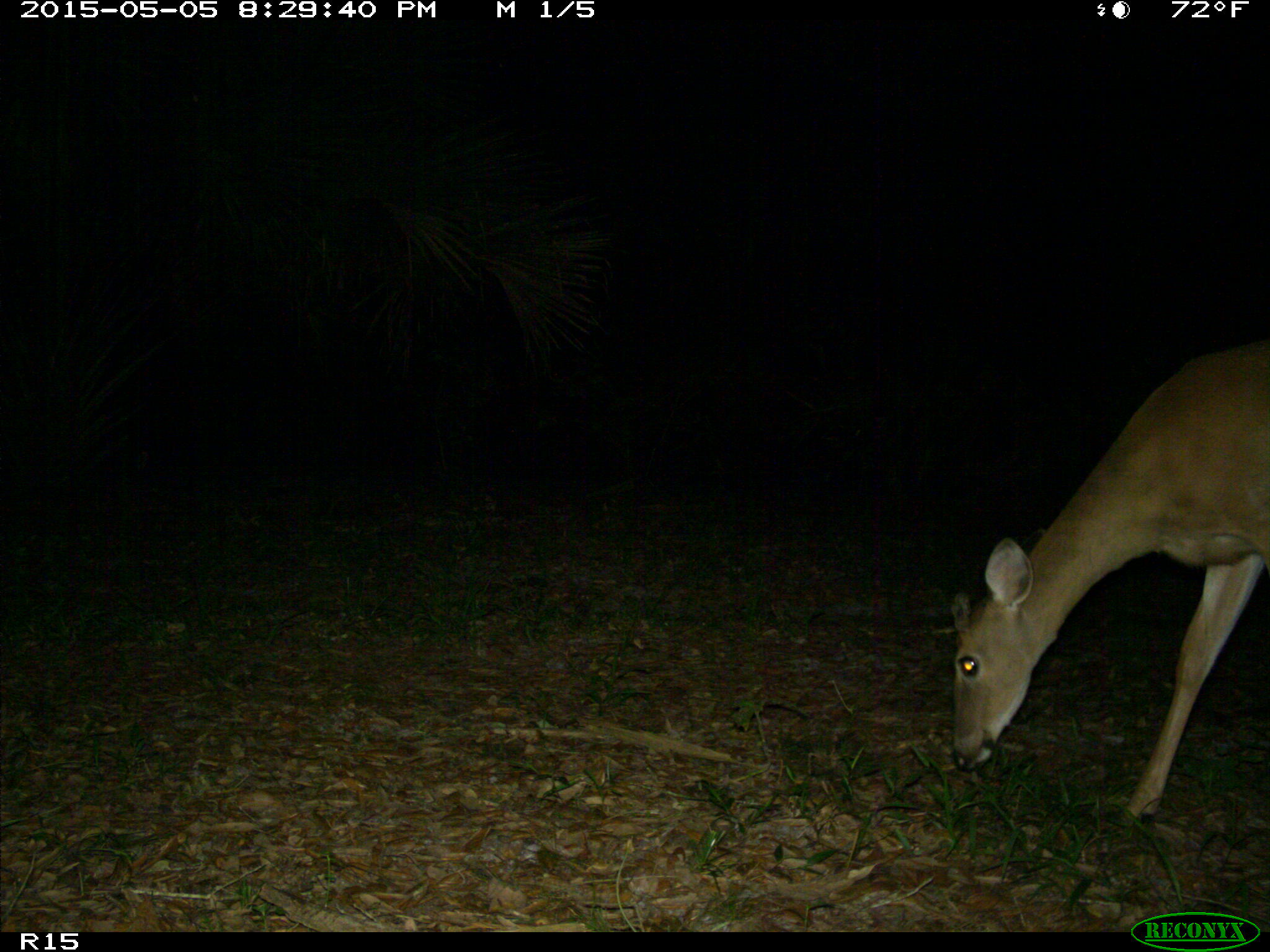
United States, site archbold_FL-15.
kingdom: Animalia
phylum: Chordata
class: Mammalia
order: Artiodactyla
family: Cervidae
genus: Odocoileus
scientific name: Odocoileus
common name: deer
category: unidentified deer